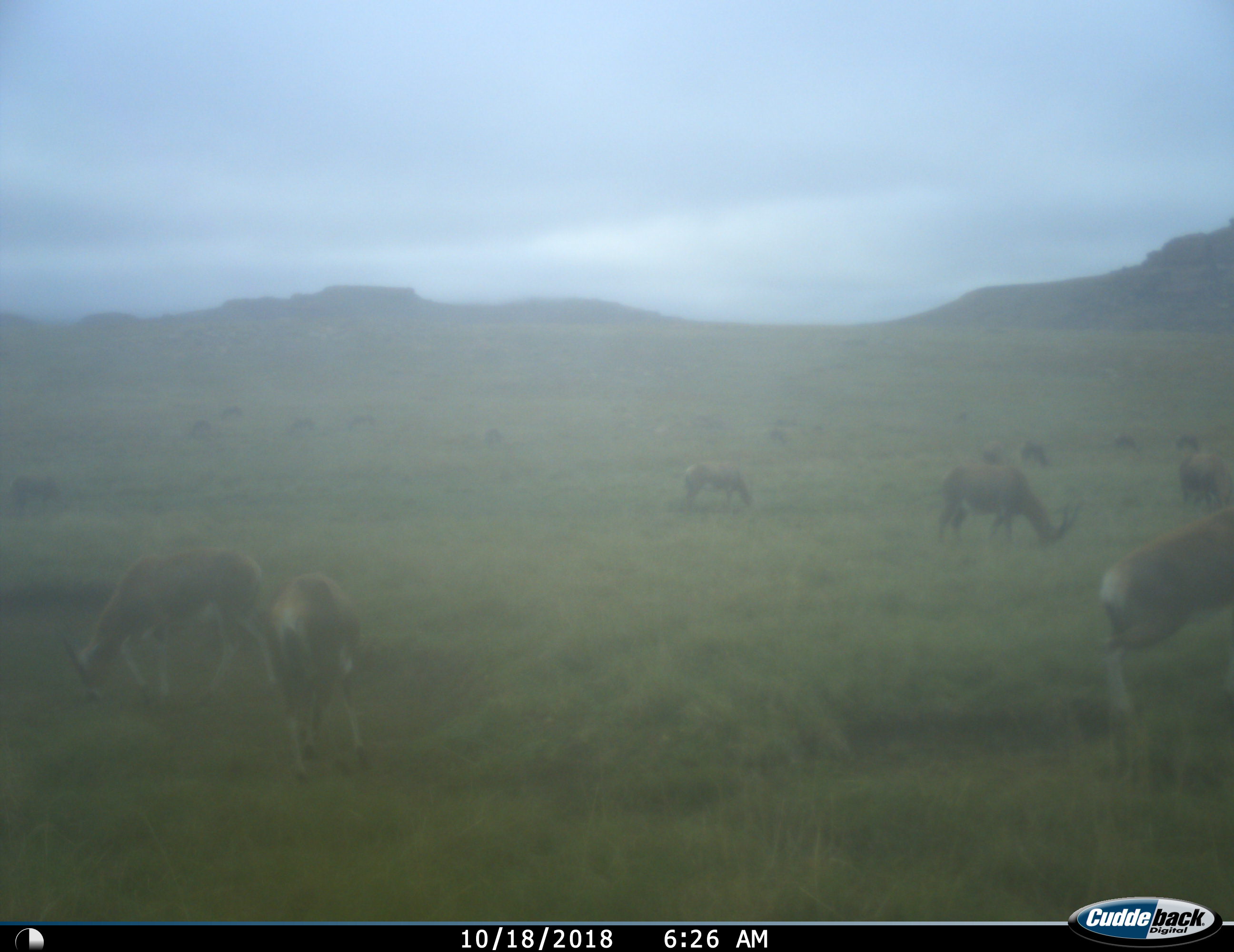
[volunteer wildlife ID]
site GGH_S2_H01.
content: unidentified animal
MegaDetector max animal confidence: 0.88